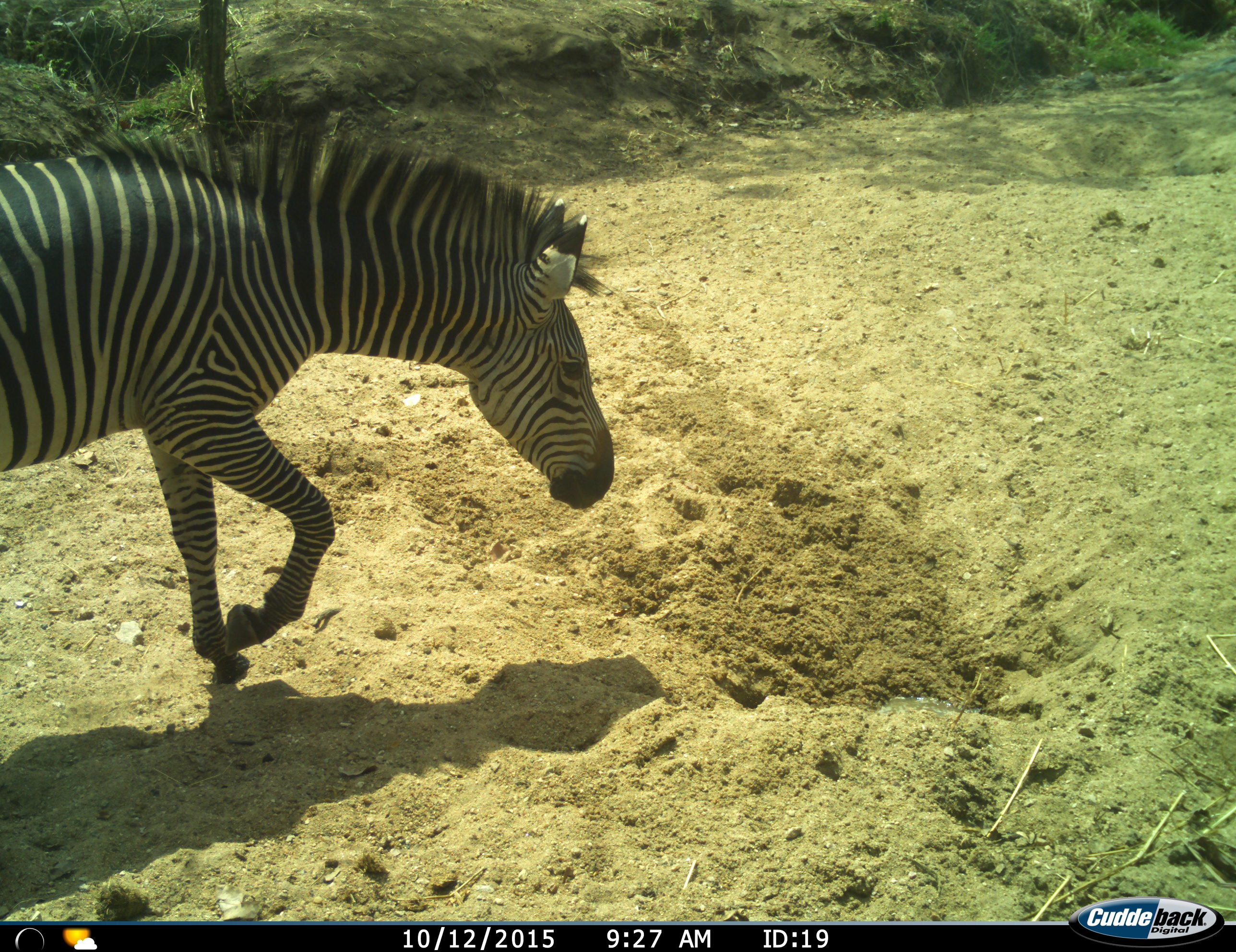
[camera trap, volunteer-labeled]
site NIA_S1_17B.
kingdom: Animalia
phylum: Chordata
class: Mammalia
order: Perissodactyla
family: Equidae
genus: Equus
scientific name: Equus quagga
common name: plains zebra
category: zebraplains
Zebraplains (plains zebra) (Equus quagga), count 1. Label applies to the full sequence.